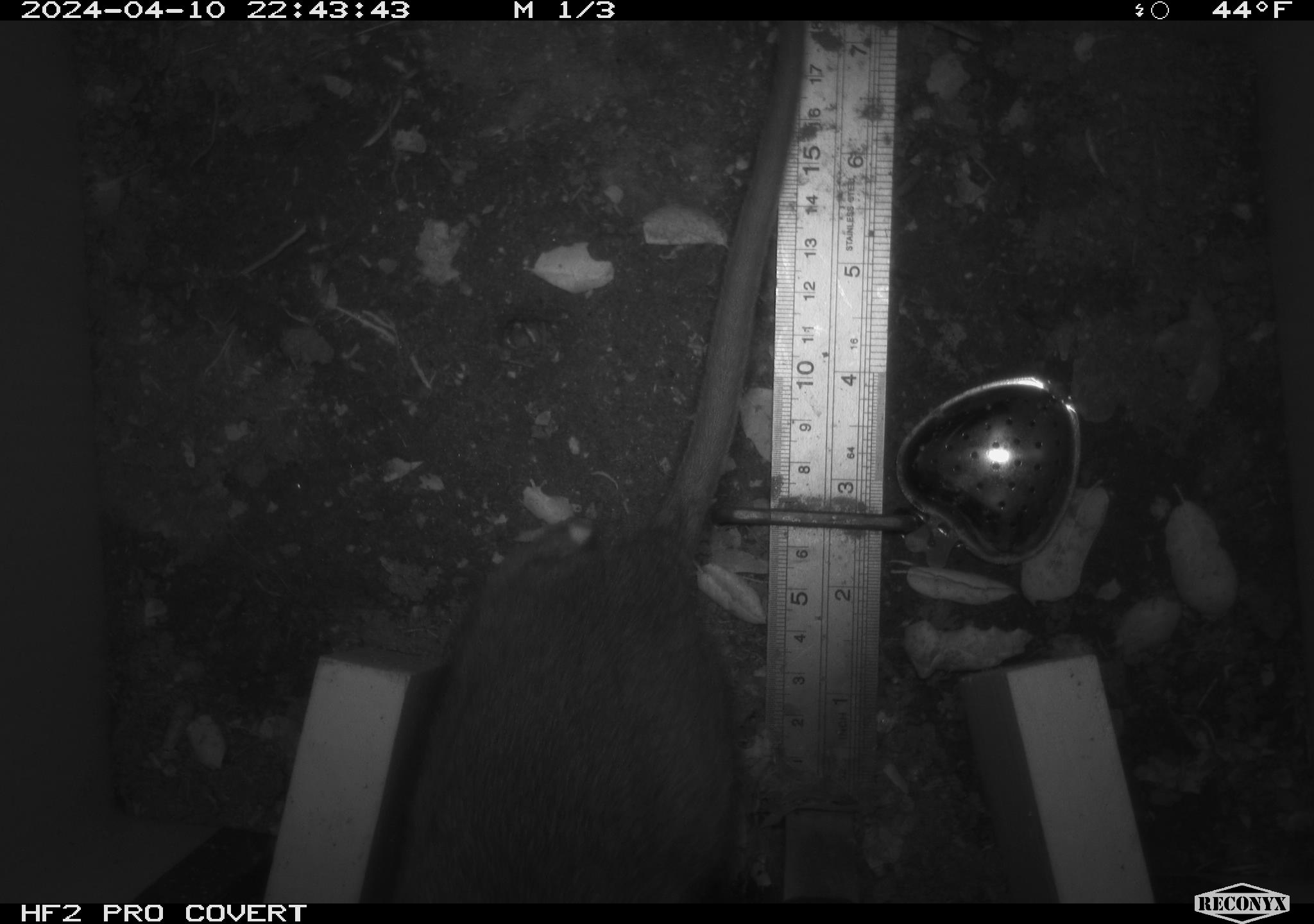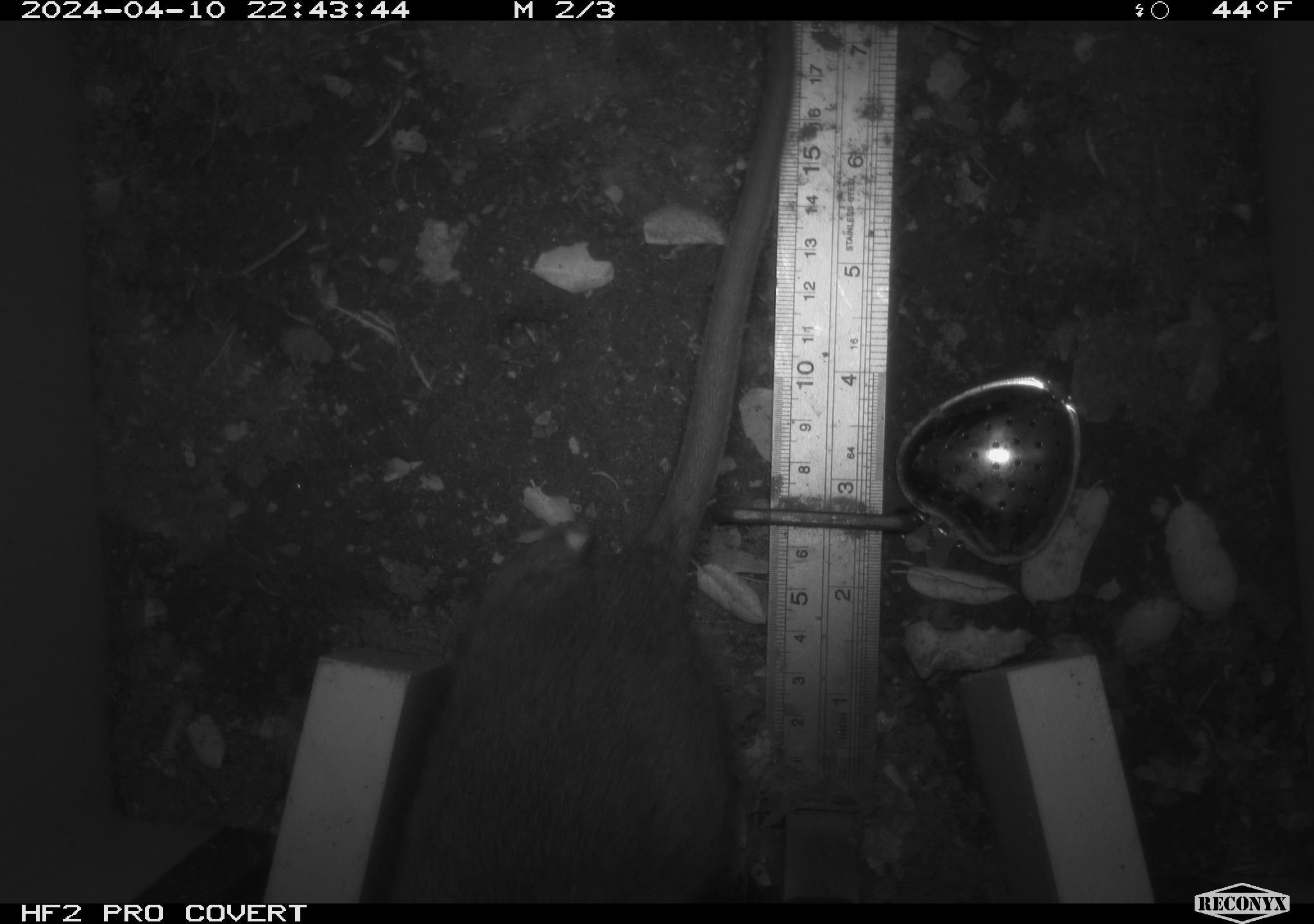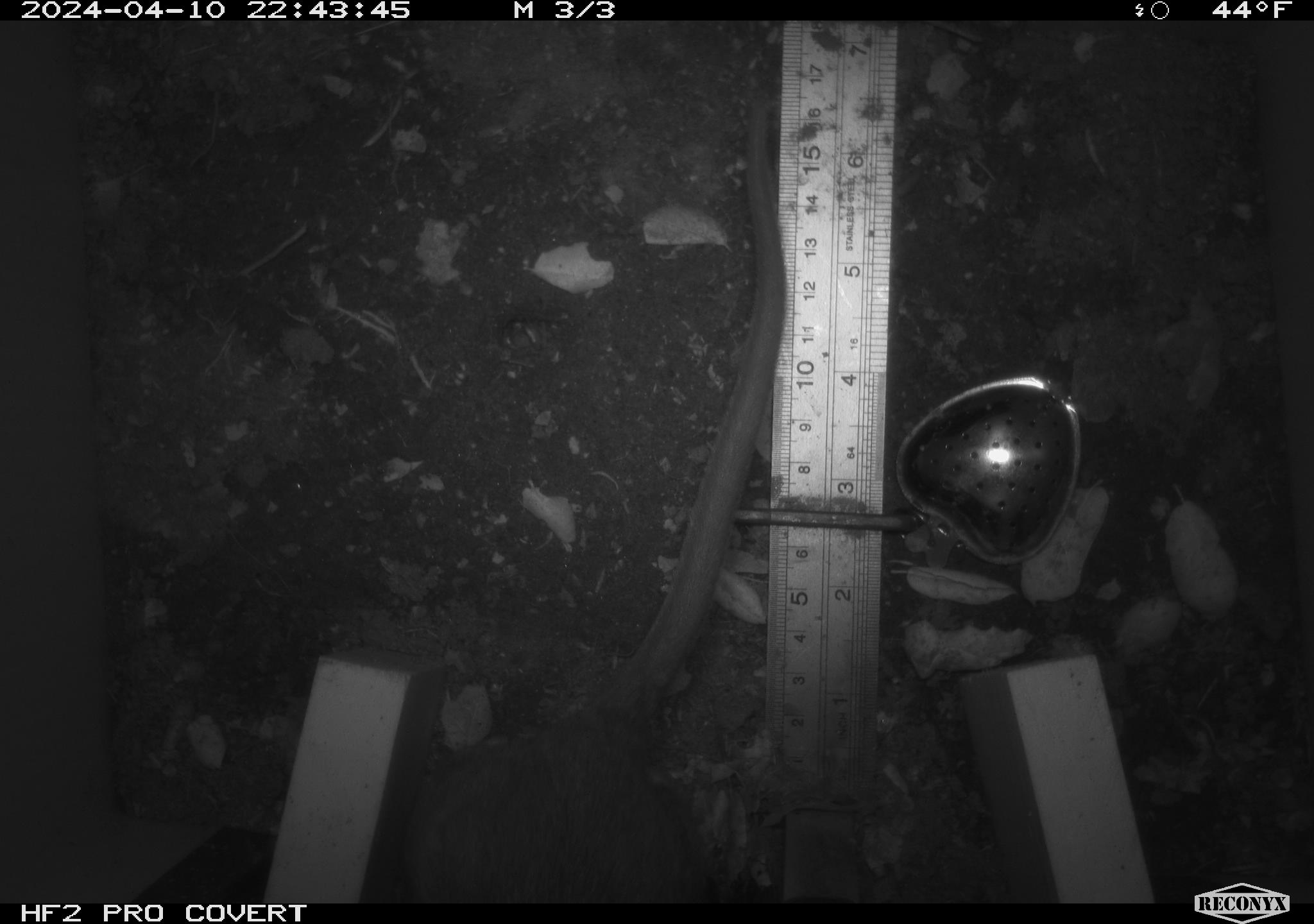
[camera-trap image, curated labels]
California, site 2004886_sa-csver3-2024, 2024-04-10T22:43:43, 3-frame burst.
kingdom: Animalia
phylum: Chordata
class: Mammalia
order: Rodentia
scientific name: Rodentia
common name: rodent